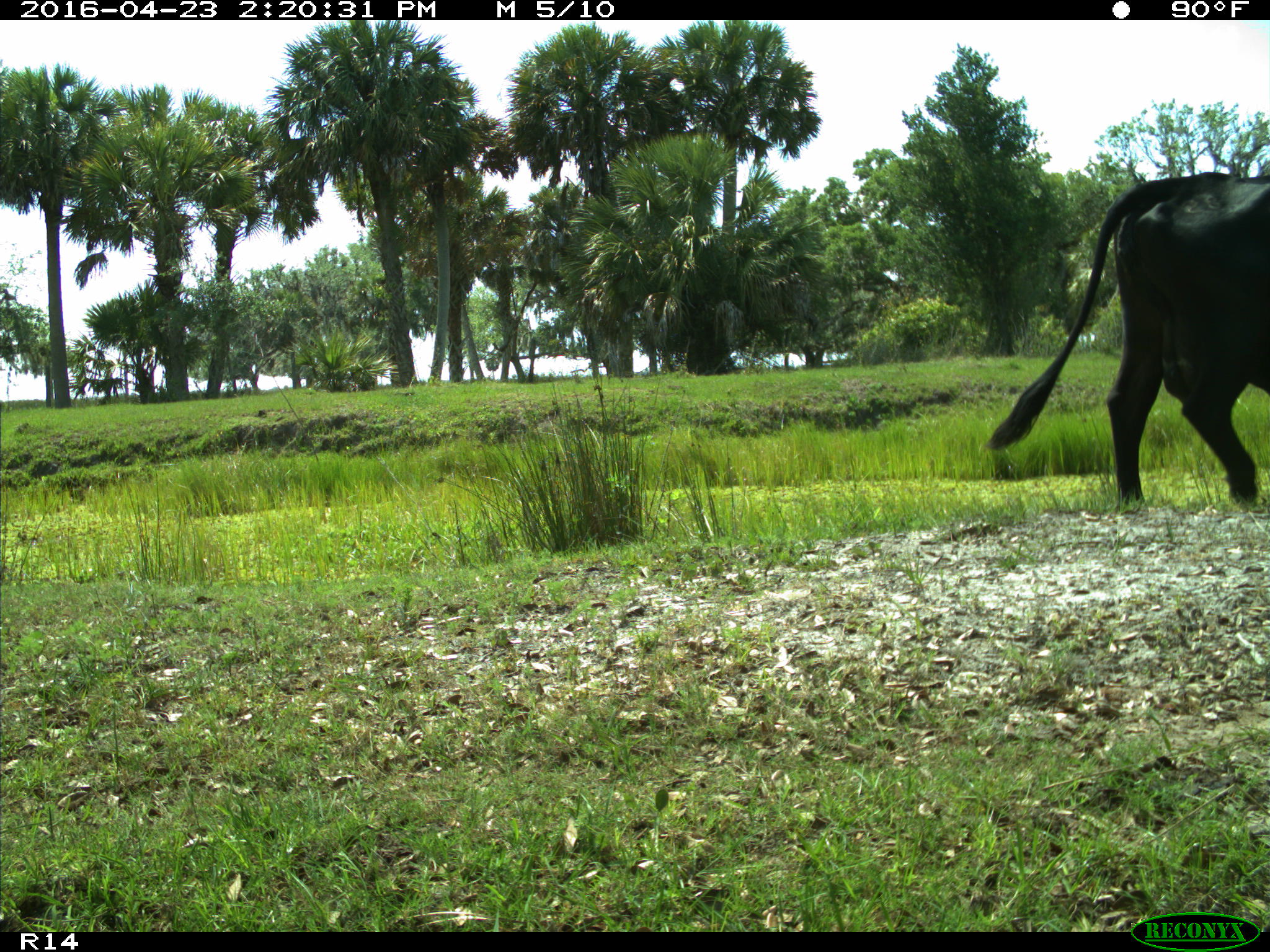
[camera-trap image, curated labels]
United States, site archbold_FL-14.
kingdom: Animalia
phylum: Chordata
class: Mammalia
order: Artiodactyla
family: Bovidae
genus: Bos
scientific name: Bos taurus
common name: domestic cow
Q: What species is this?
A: Bos taurus (domestic cow).